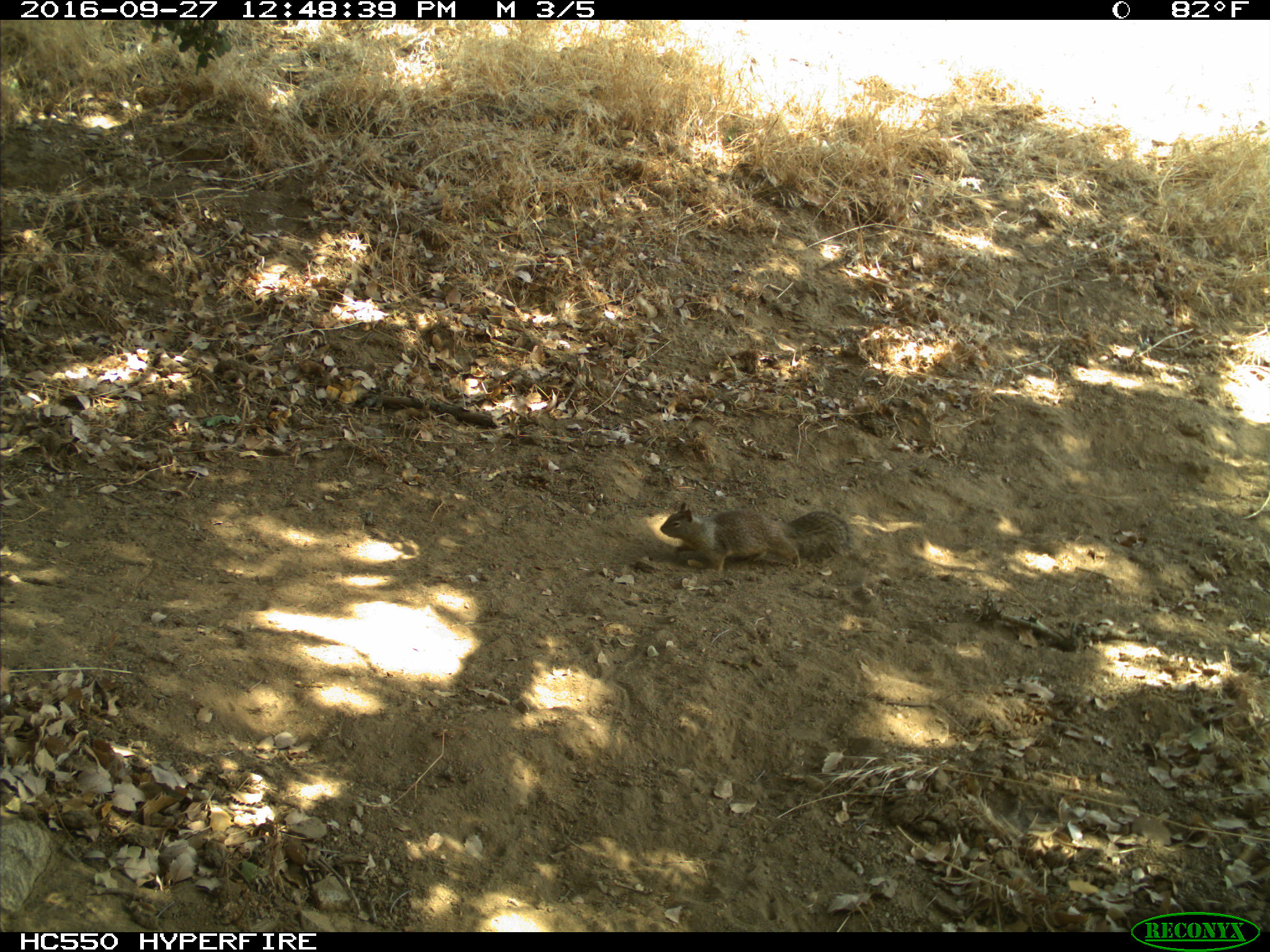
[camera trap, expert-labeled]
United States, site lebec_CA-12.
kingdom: Animalia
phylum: Chordata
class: Mammalia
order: Rodentia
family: Sciuridae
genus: Otospermophilus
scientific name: Otospermophilus beecheyi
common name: california ground squirrel